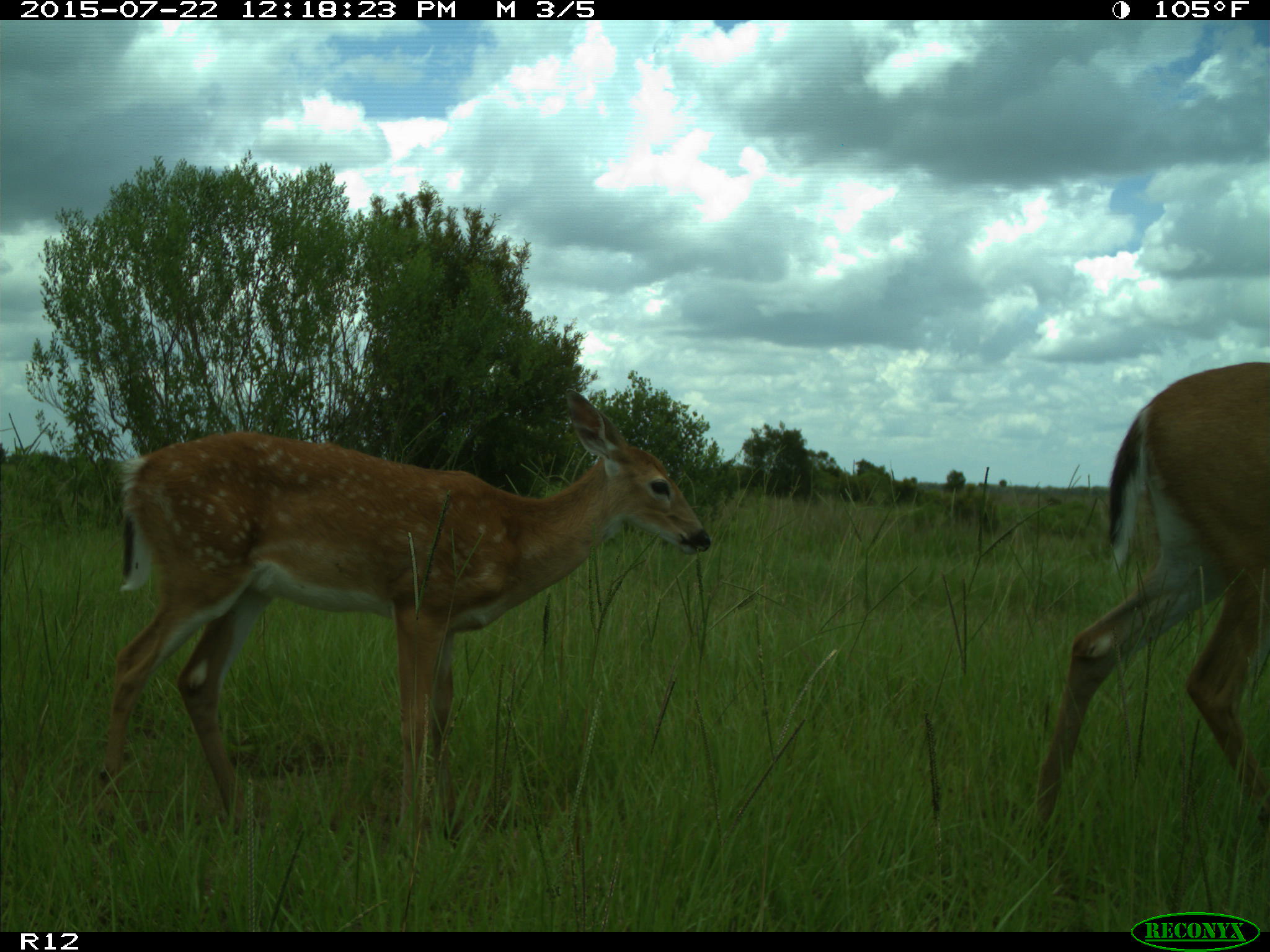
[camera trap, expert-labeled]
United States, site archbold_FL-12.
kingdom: Animalia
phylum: Chordata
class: Mammalia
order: Artiodactyla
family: Cervidae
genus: Odocoileus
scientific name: Odocoileus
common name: deer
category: unidentified deer